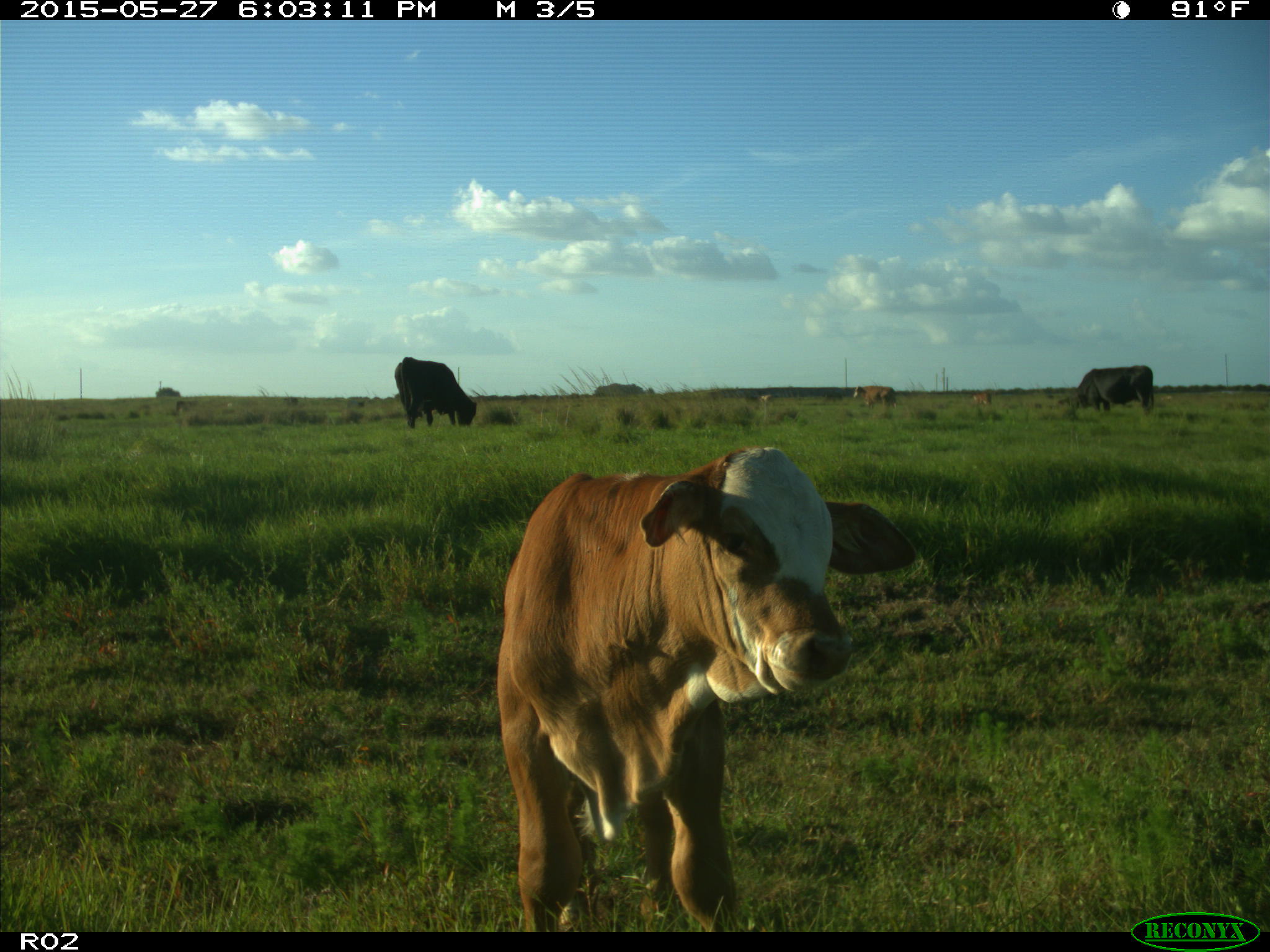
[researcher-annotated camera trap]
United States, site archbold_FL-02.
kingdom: Animalia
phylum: Chordata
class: Mammalia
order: Artiodactyla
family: Bovidae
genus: Bos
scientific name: Bos taurus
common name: domestic cow